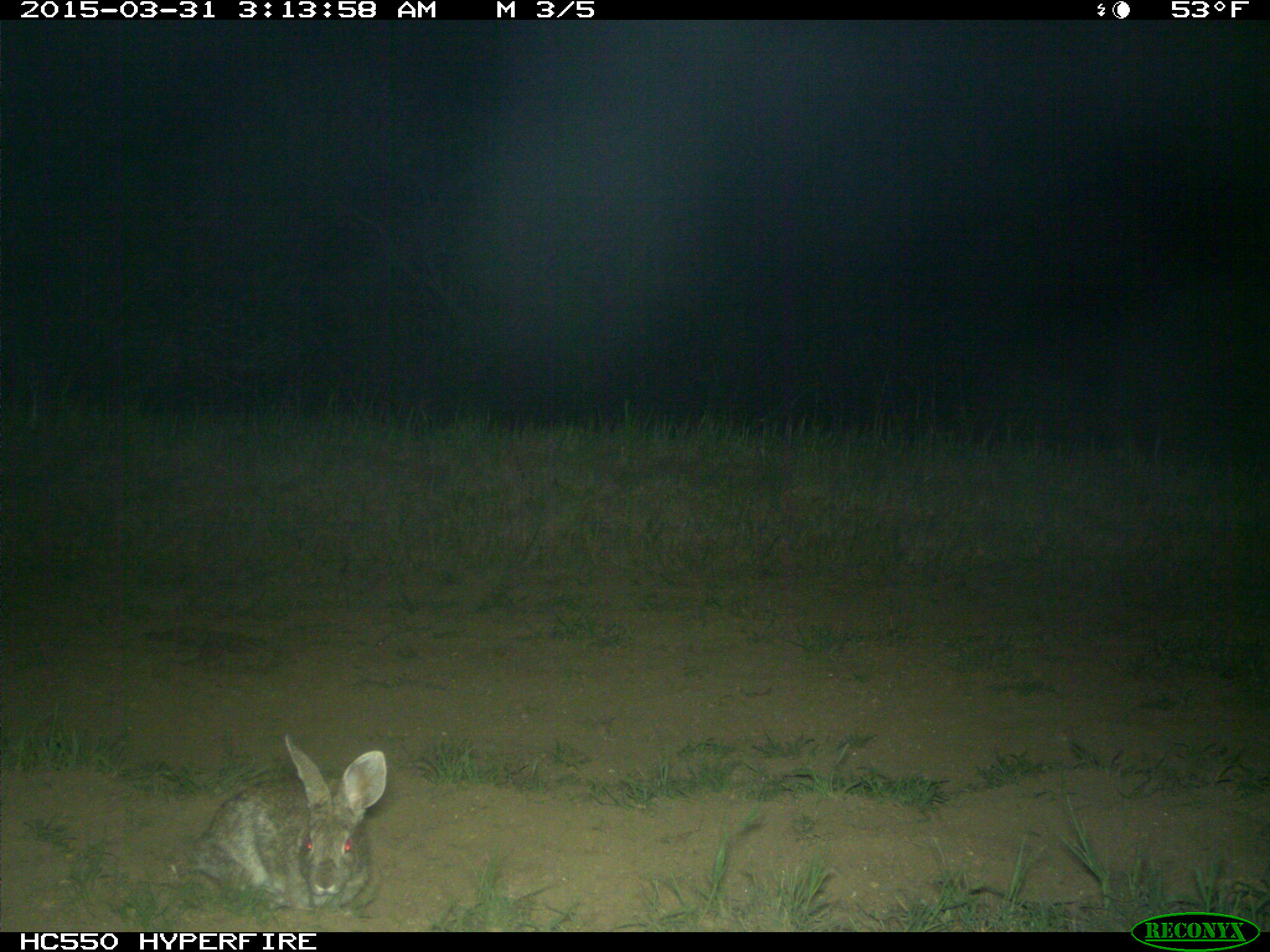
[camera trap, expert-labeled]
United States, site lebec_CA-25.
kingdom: Animalia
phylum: Chordata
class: Mammalia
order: Lagomorpha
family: Leporidae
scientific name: Leporidae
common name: rabbits and hares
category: unidentified rabbit